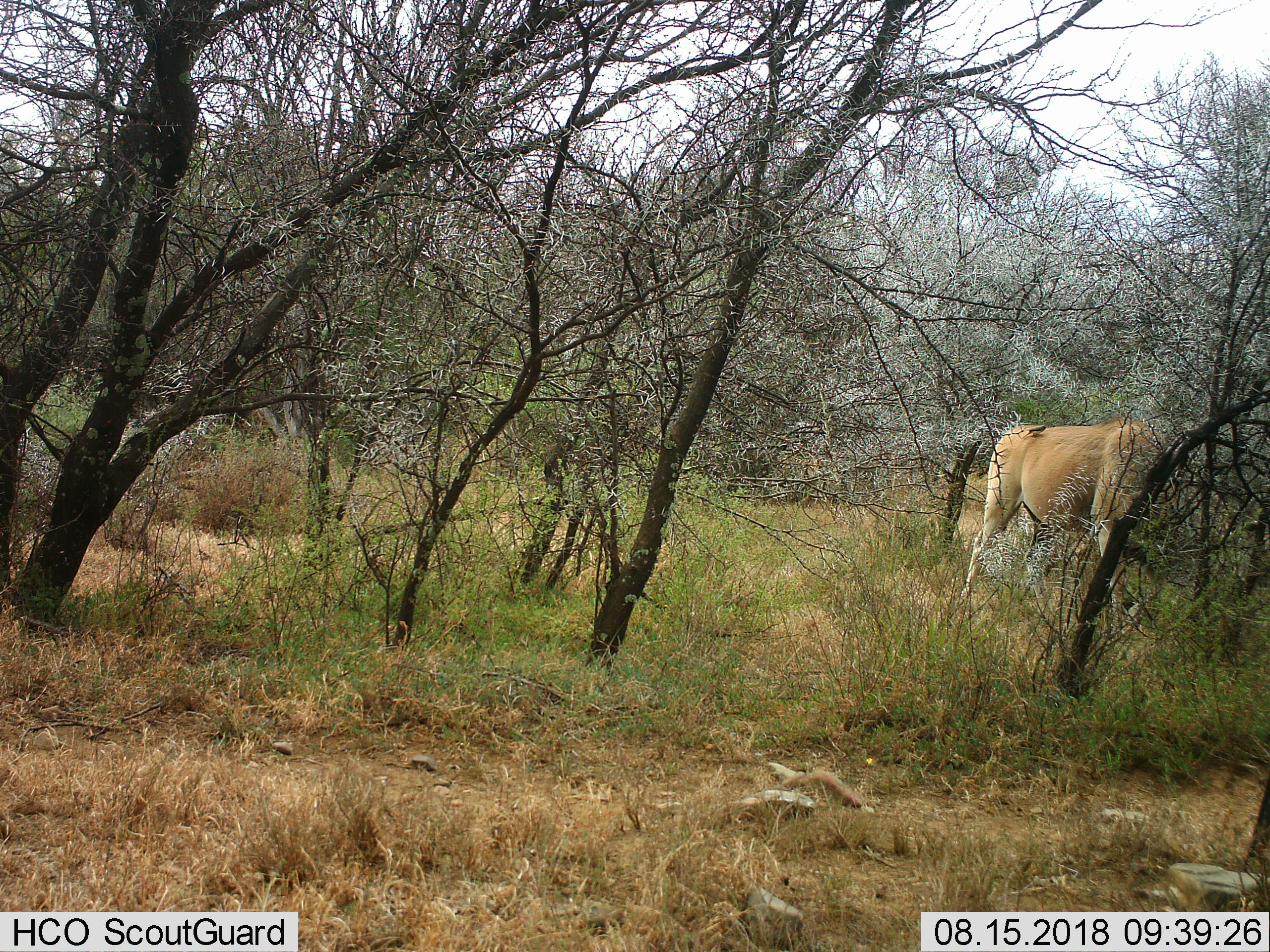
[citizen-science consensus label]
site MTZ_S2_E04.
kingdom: Animalia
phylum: Chordata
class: Mammalia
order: Artiodactyla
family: Bovidae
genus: Tragelaphus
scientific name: Tragelaphus oryx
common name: eland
Eland (Tragelaphus oryx), count 1. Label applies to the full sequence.